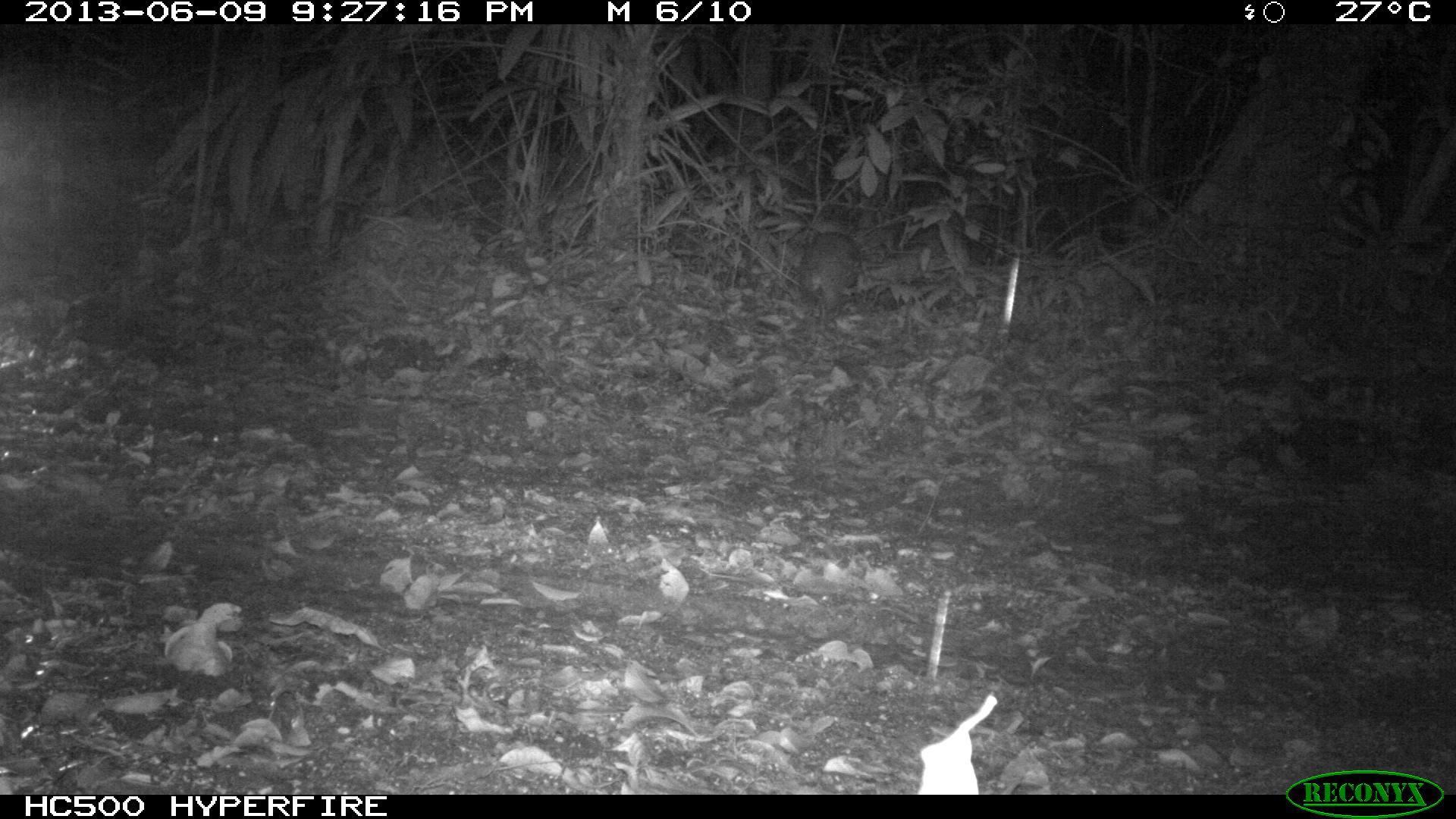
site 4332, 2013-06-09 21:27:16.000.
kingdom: Animalia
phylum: Chordata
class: Mammalia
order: Rodentia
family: Cuniculidae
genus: Cuniculus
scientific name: Cuniculus paca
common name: lowland paca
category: agouti paca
Agouti paca (lowland paca) (Cuniculus paca), count 1.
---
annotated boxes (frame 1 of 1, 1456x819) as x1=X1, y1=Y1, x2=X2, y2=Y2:
agouti paca: x1=800, y1=229, x2=860, y2=327